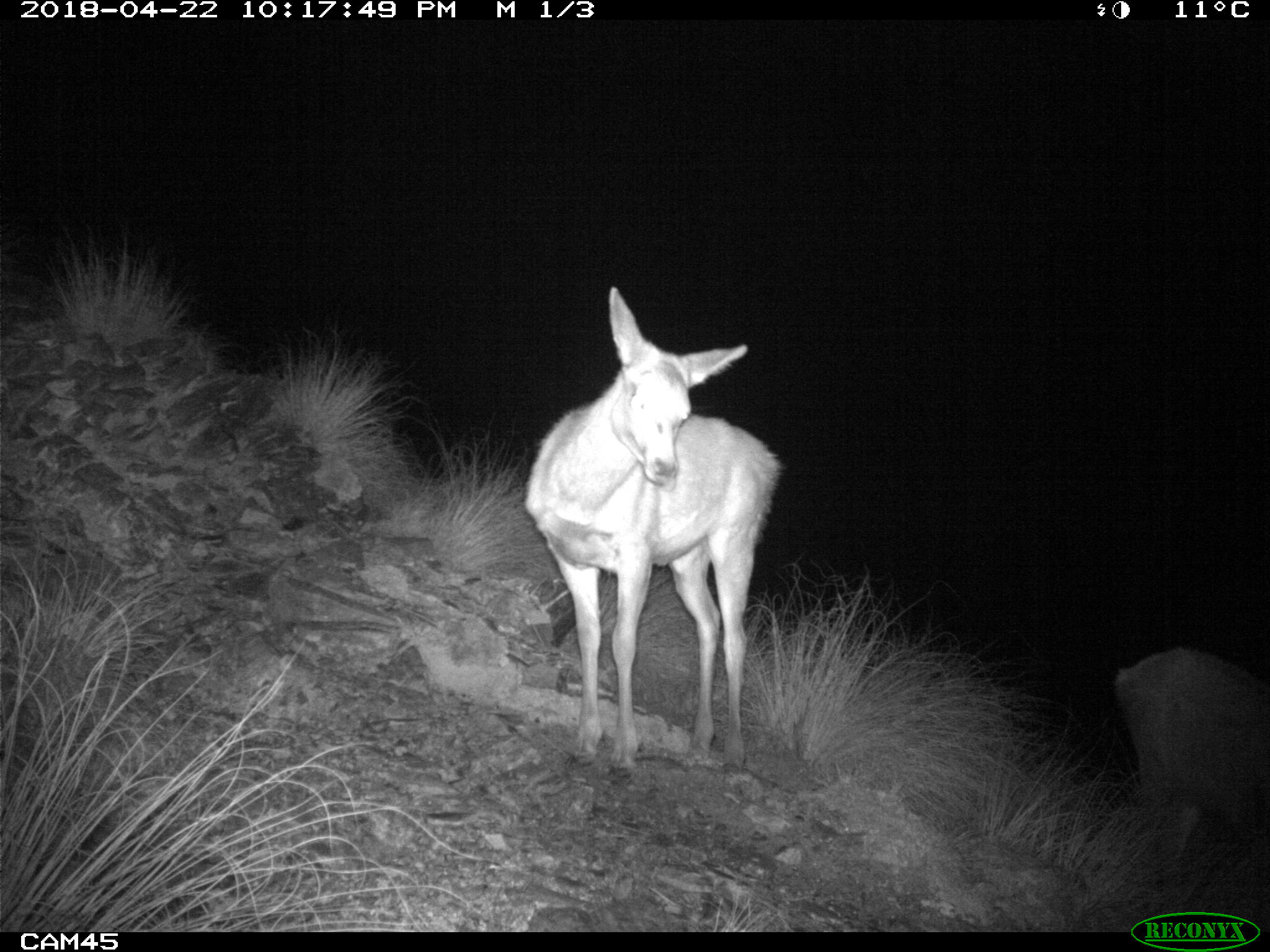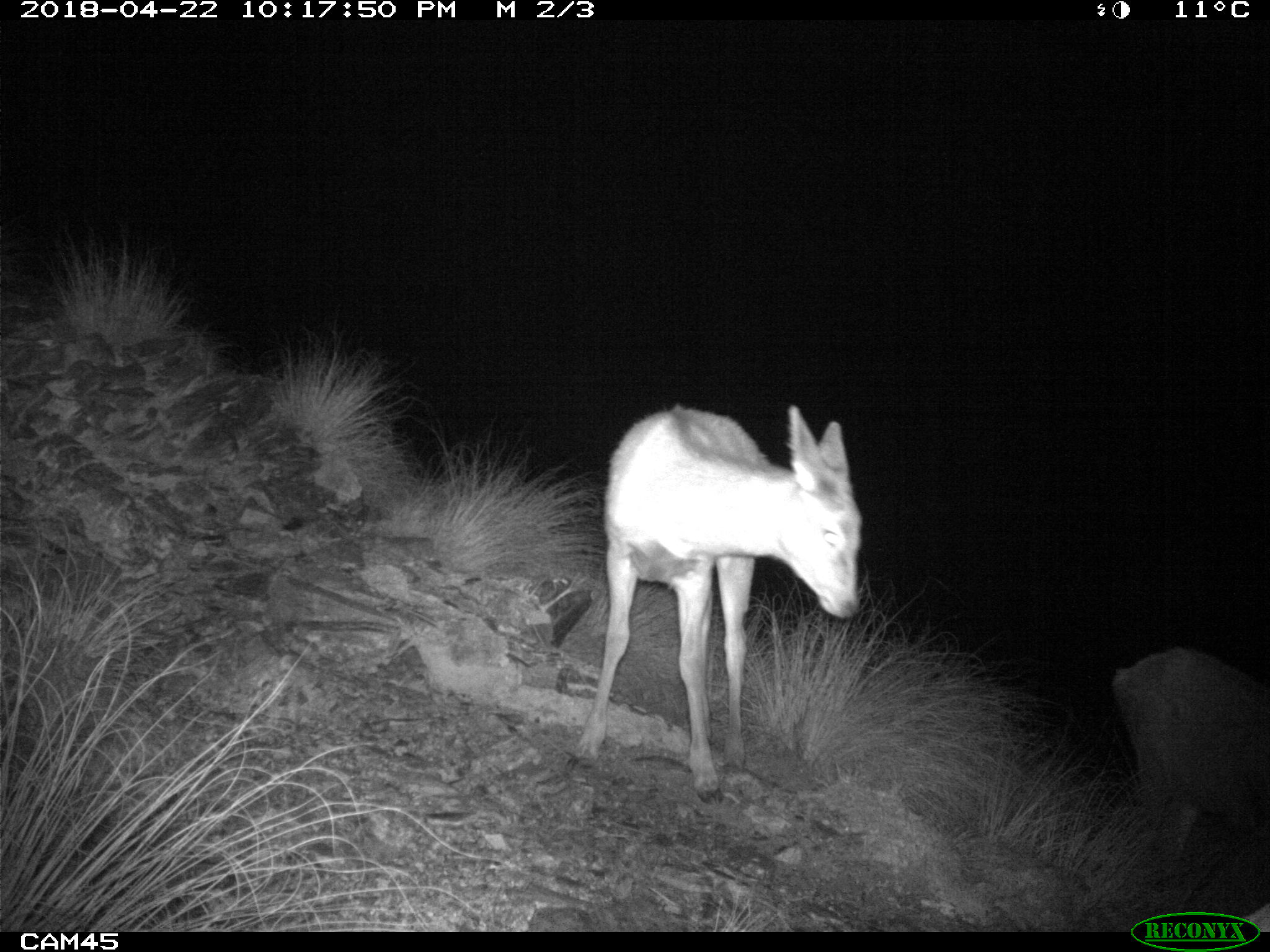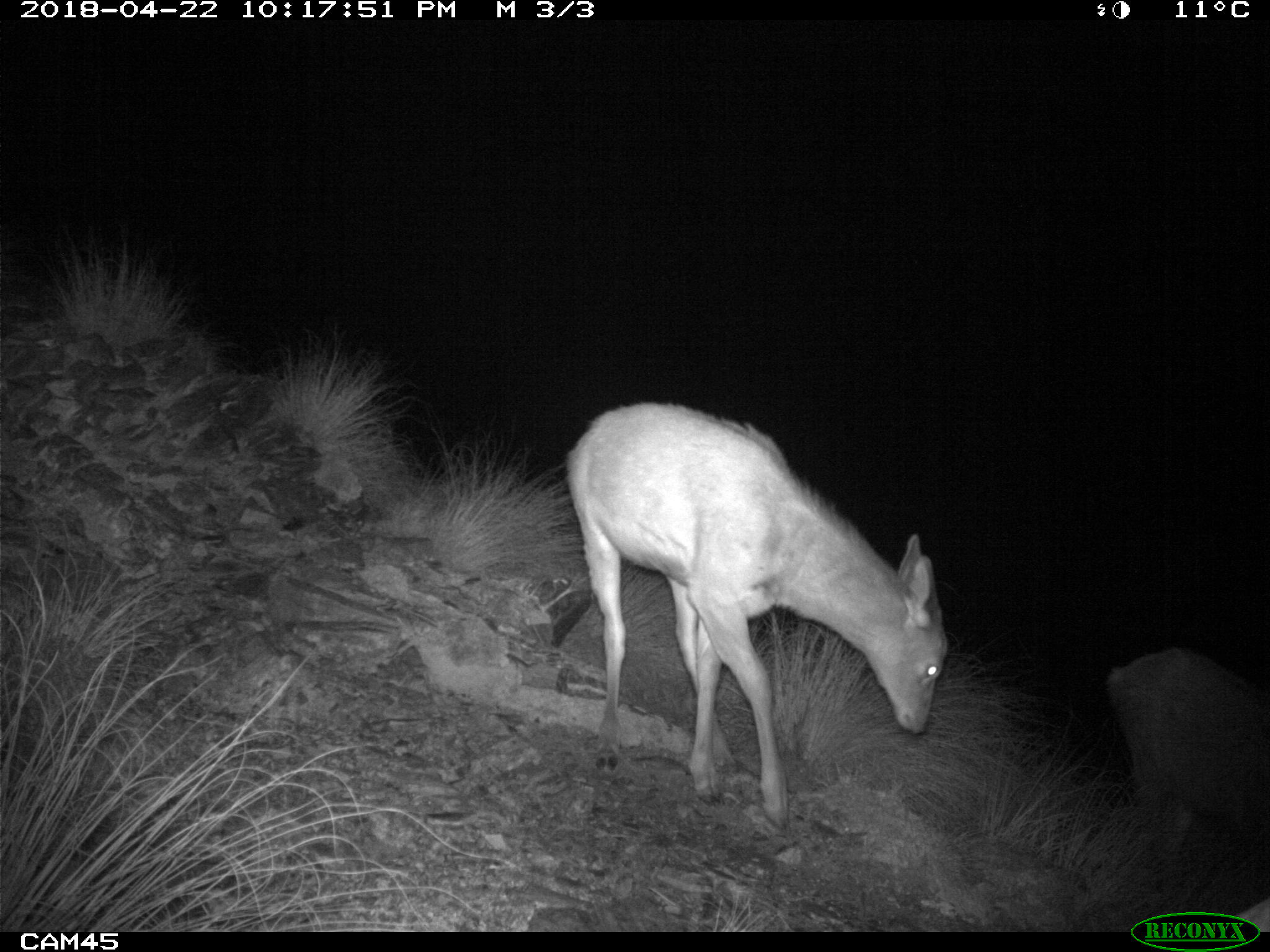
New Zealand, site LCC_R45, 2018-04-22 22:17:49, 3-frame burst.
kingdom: Animalia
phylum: Chordata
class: Mammalia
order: Artiodactyla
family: Cervidae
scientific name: Cervidae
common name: deer